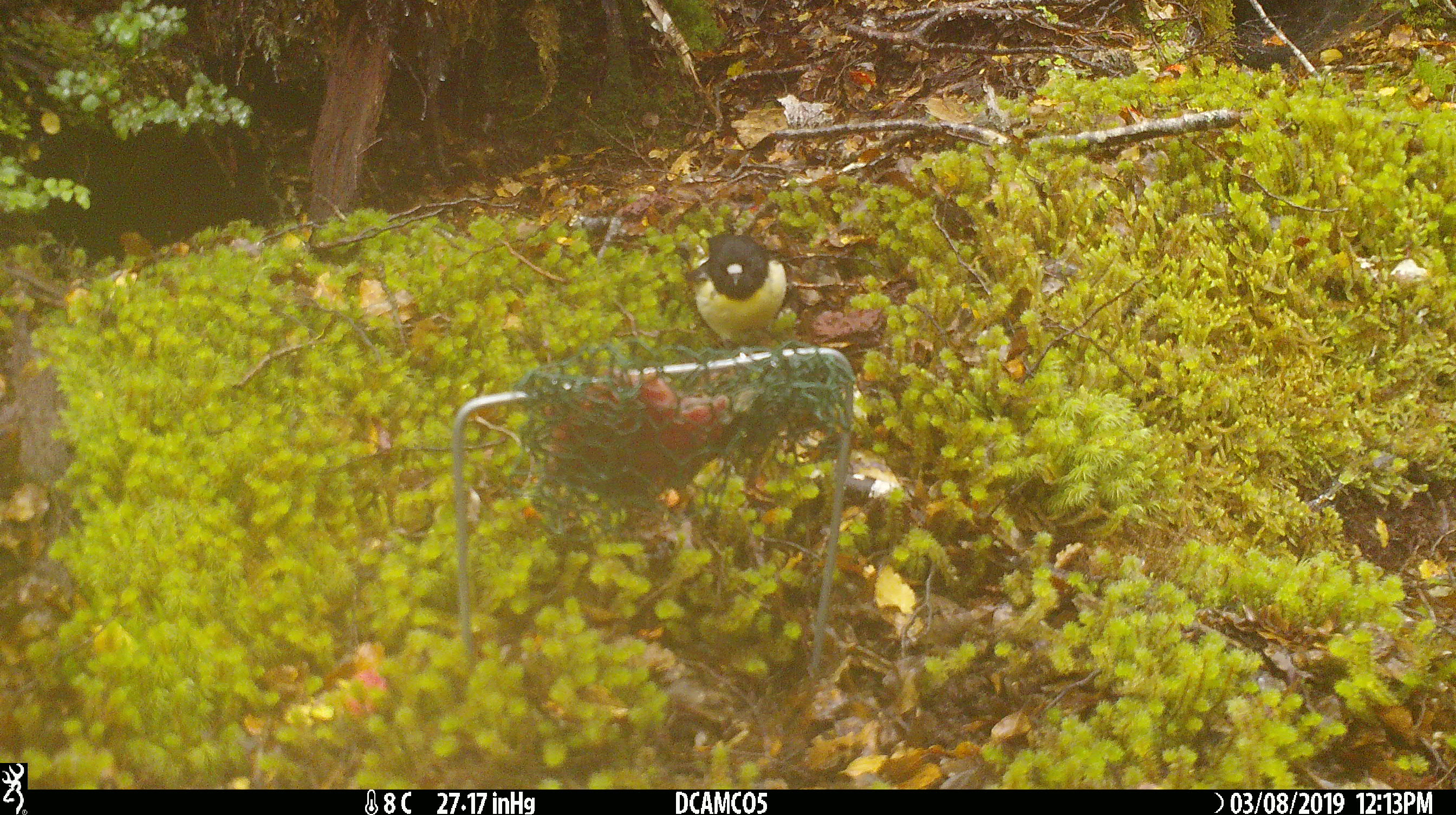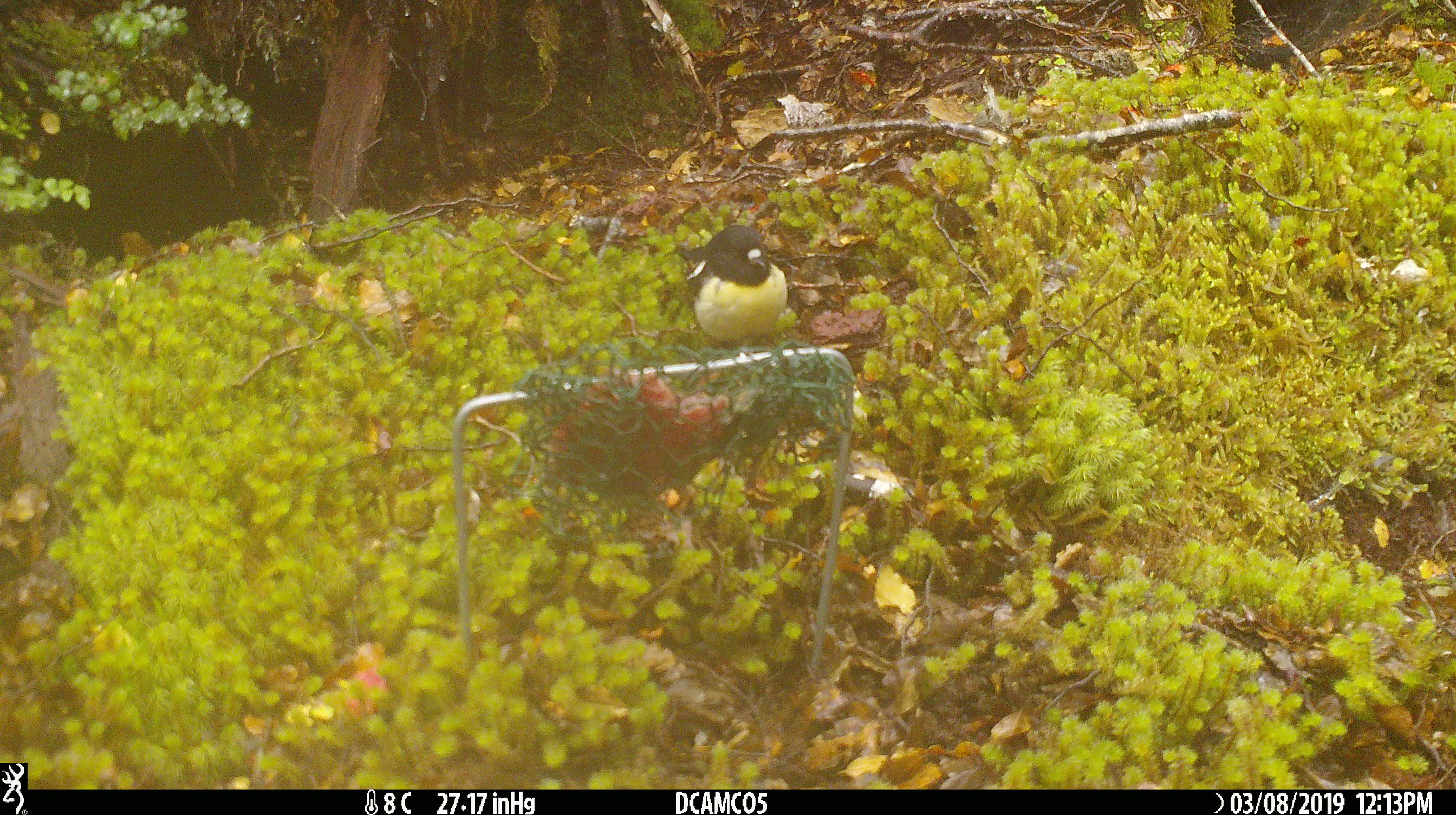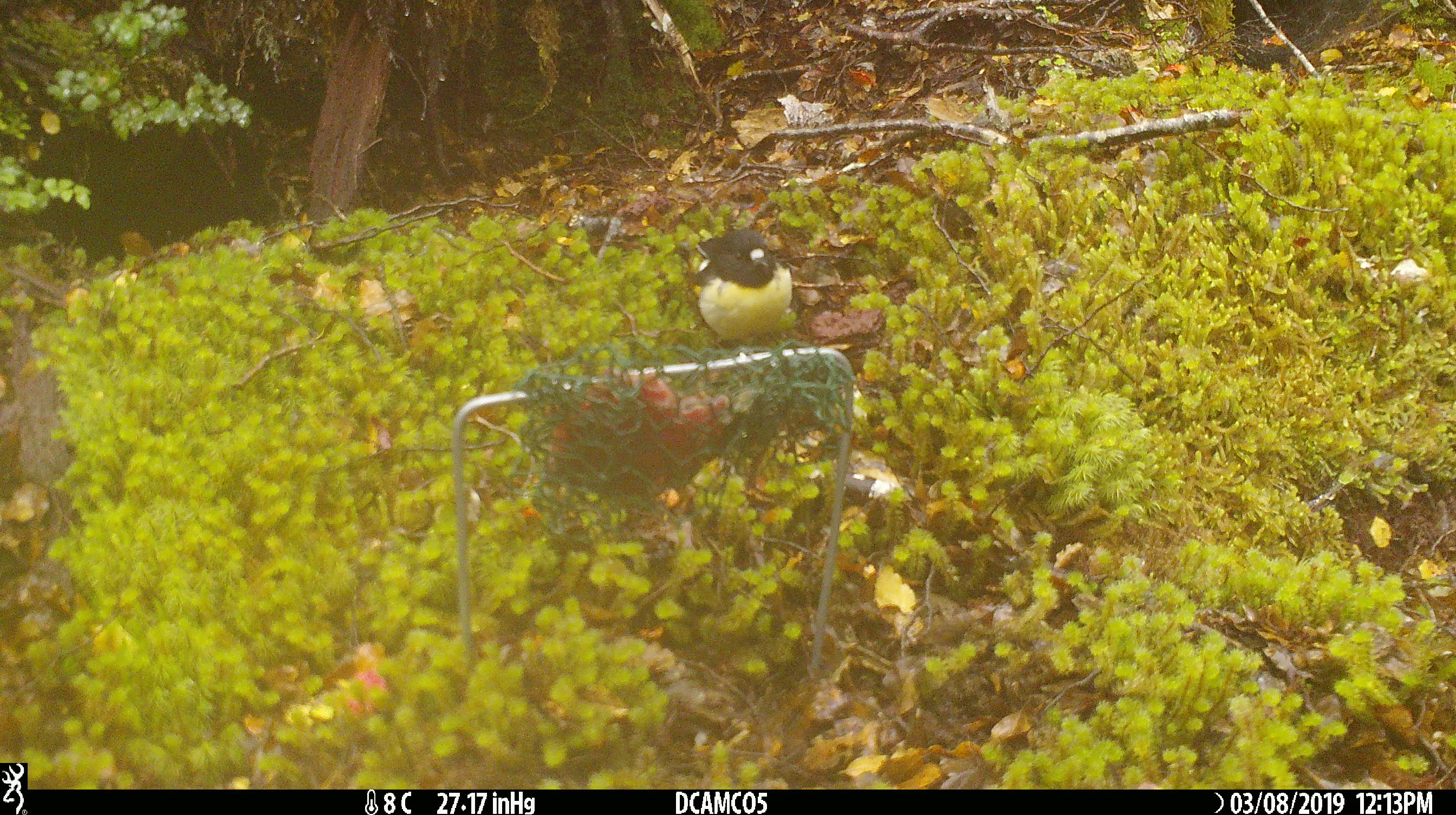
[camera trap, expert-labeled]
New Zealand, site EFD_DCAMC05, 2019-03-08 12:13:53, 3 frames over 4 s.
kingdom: Animalia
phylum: Chordata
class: Aves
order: Passeriformes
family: Petroicidae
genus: Petroica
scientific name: Petroica macrocephala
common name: tomtit